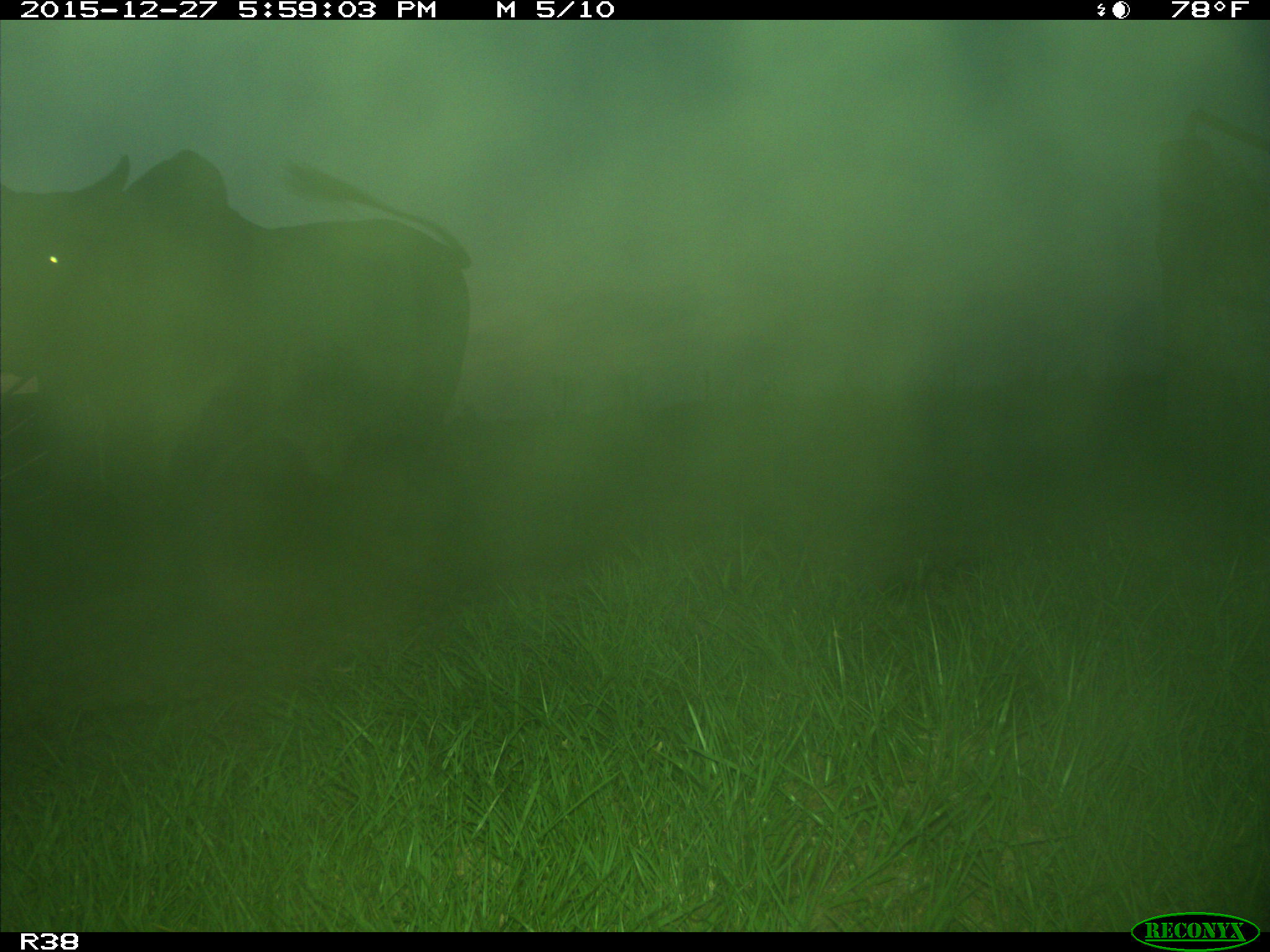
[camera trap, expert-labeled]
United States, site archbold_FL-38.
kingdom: Animalia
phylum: Chordata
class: Mammalia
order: Artiodactyla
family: Bovidae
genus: Bos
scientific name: Bos taurus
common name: domestic cow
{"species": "Bos taurus (domestic cow)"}